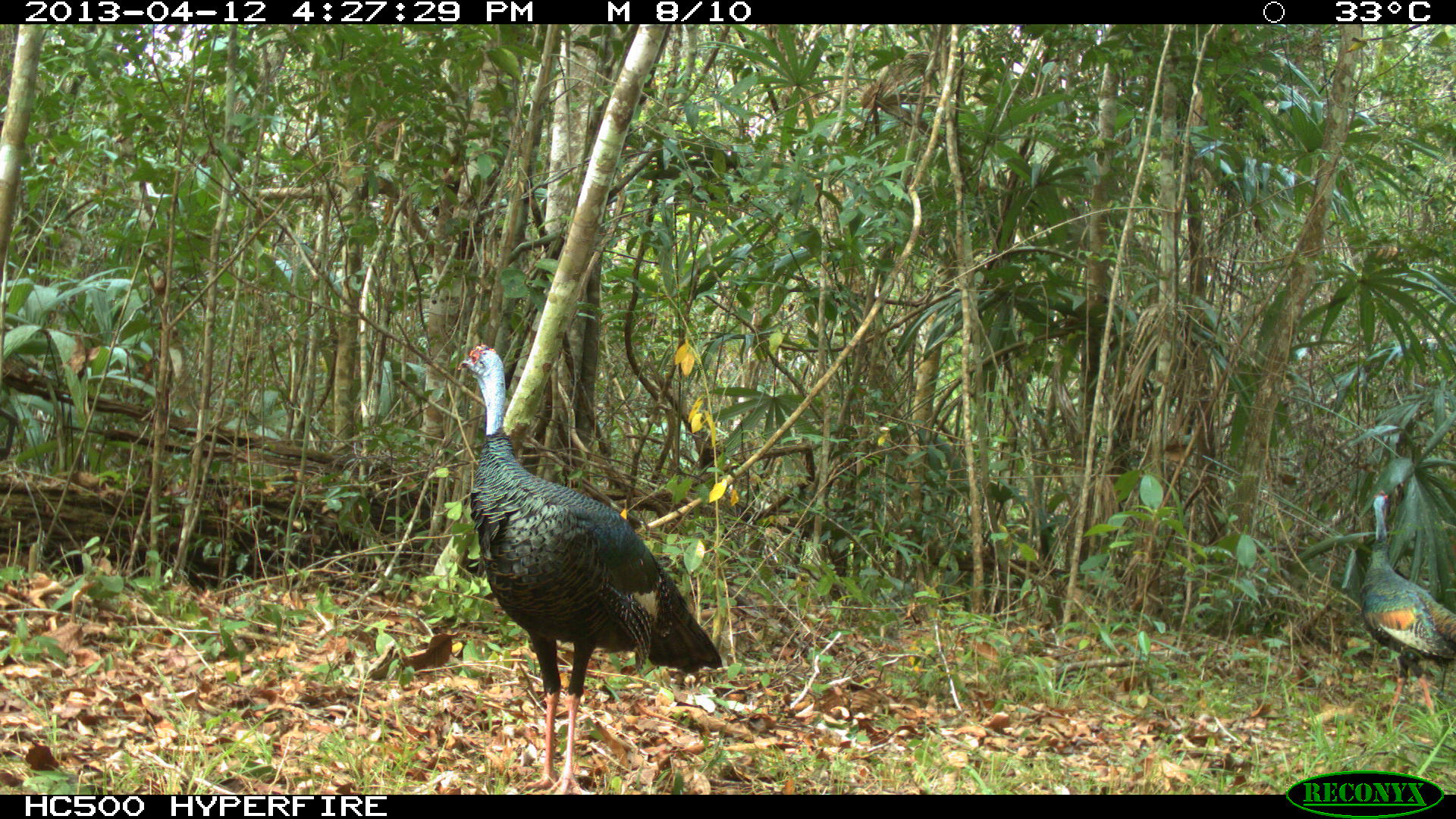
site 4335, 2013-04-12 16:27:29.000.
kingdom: Animalia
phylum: Chordata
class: Aves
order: Galliformes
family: Phasianidae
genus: Meleagris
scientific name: Meleagris ocellata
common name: ocellated turkey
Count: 2.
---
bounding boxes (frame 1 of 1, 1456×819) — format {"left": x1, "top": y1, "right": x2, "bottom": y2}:
meleagris ocellata: {"left": 456, "top": 343, "right": 723, "bottom": 795}